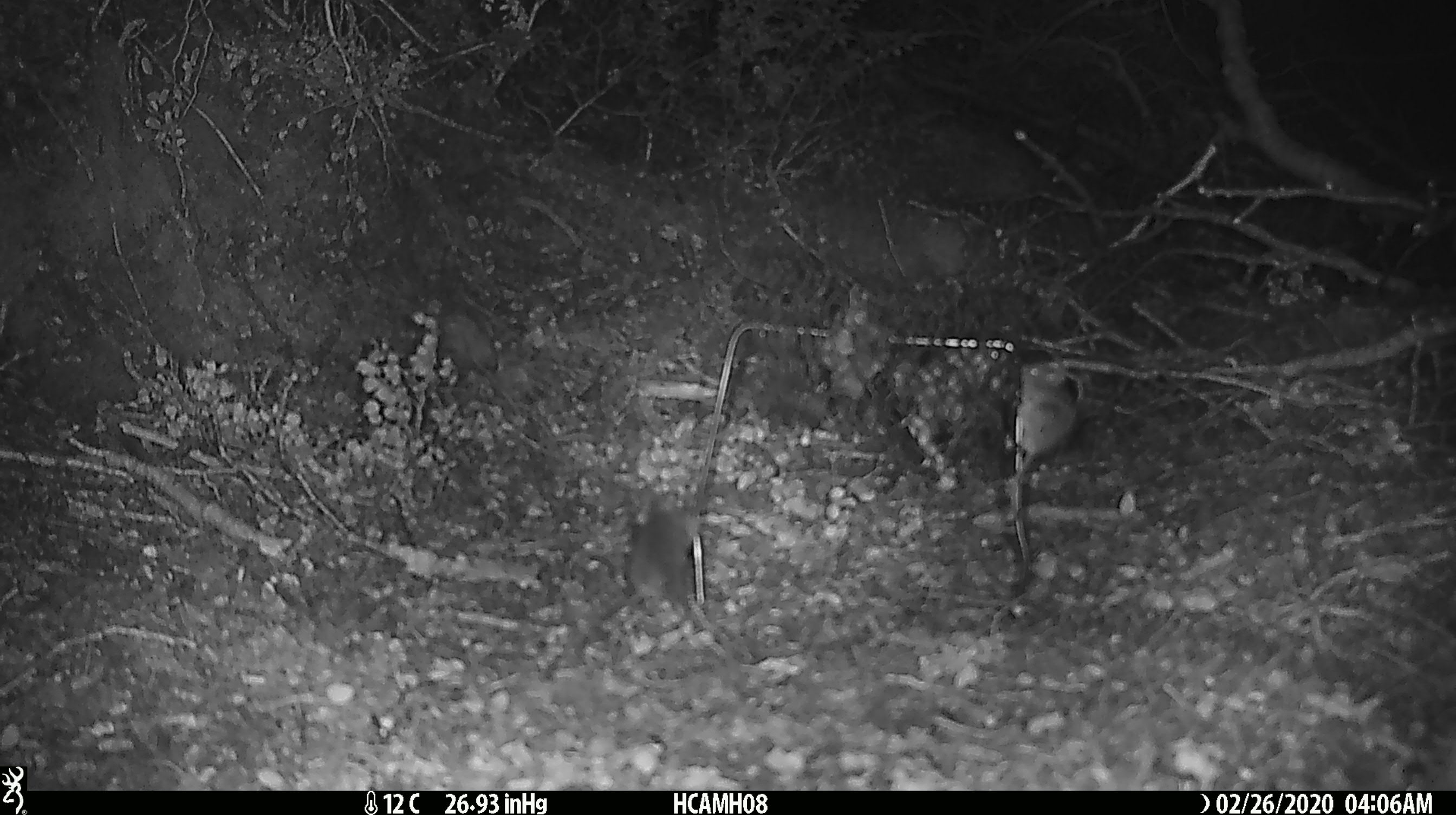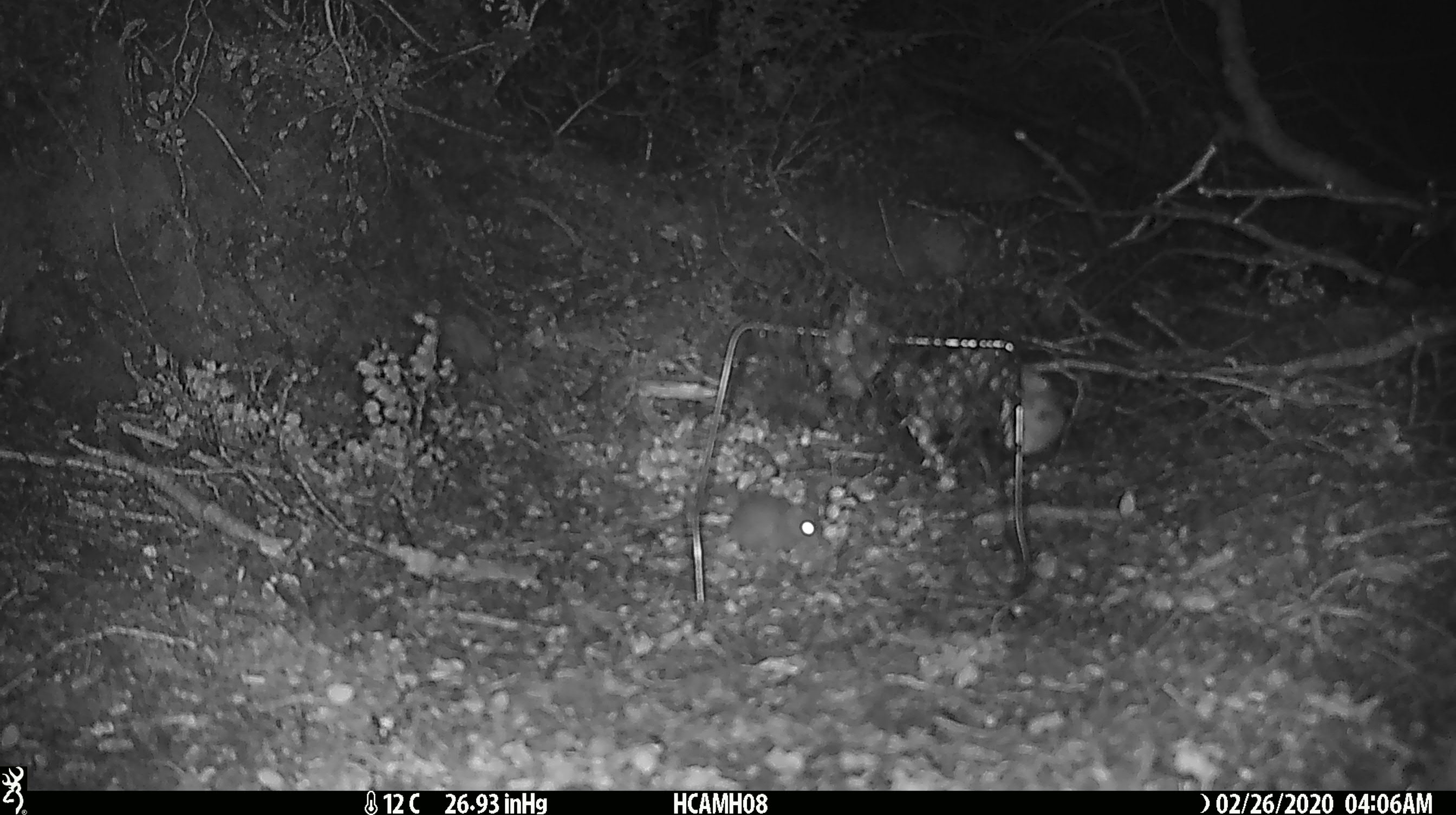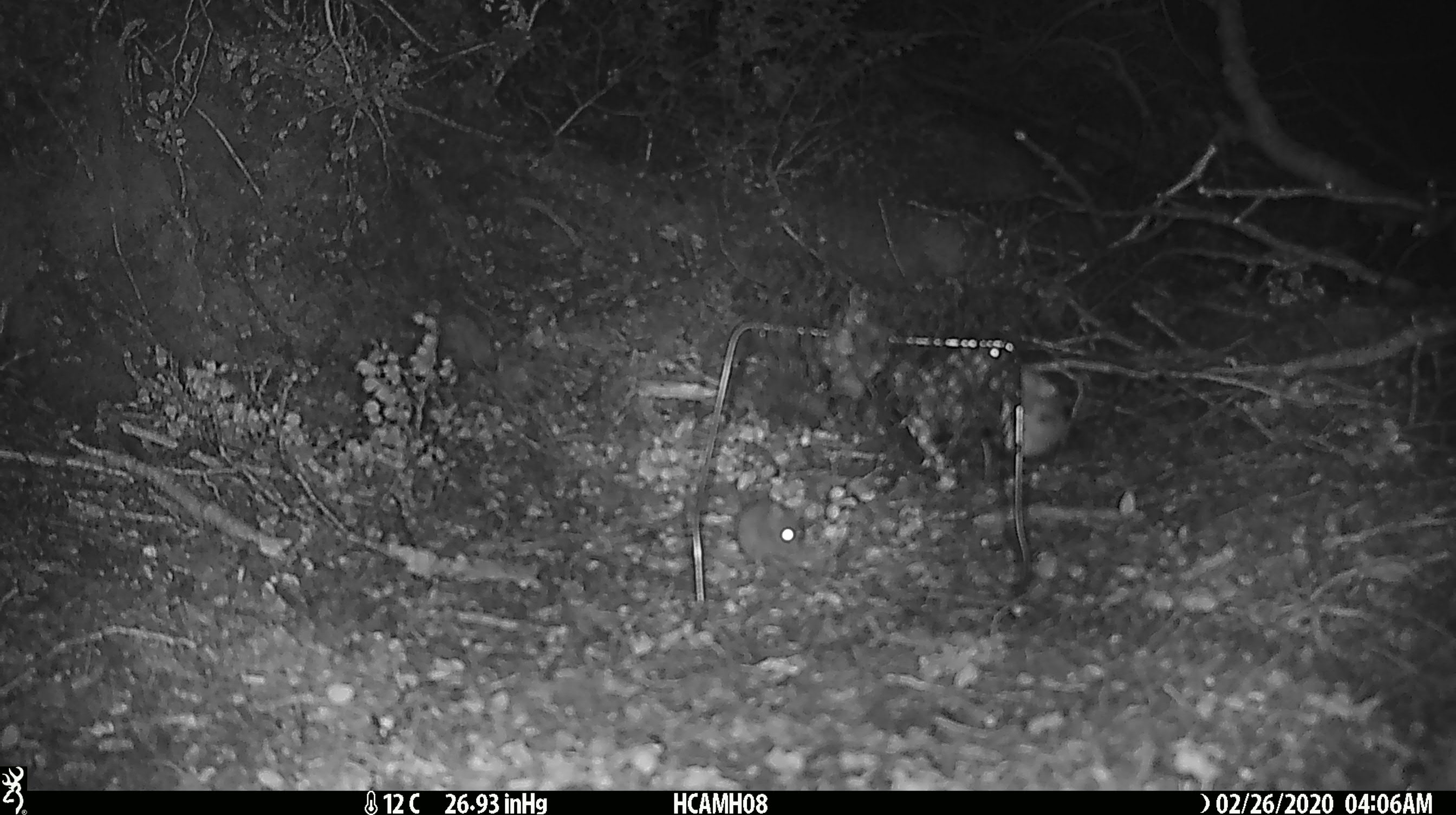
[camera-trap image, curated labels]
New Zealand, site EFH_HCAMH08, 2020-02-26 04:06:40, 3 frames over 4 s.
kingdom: Animalia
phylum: Chordata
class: Mammalia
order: Rodentia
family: Muridae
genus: Mus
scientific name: Mus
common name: mouse